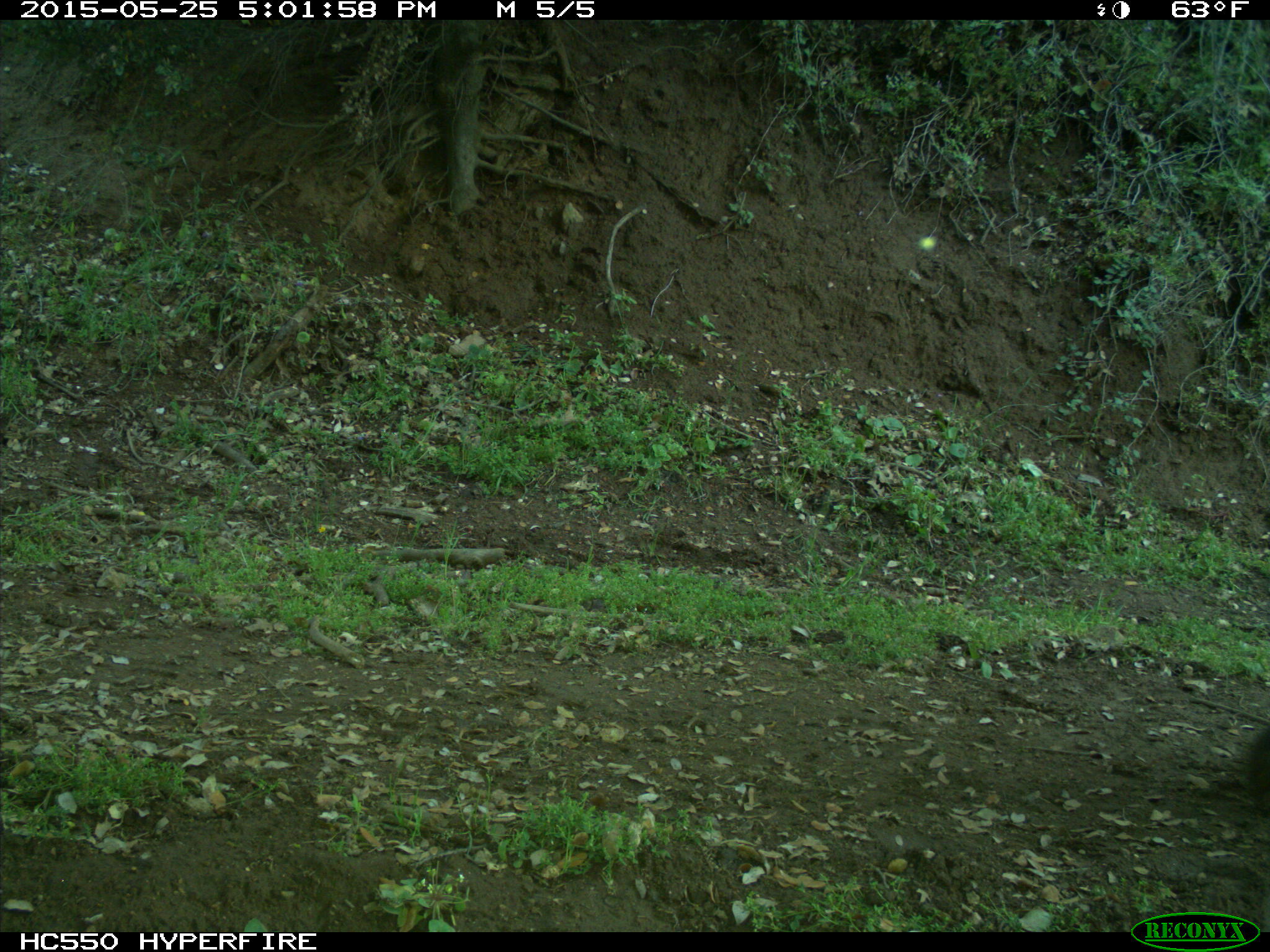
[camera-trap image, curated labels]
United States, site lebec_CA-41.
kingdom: Animalia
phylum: Chordata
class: Mammalia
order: Artiodactyla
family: Bovidae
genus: Bos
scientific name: Bos taurus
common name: domestic cow